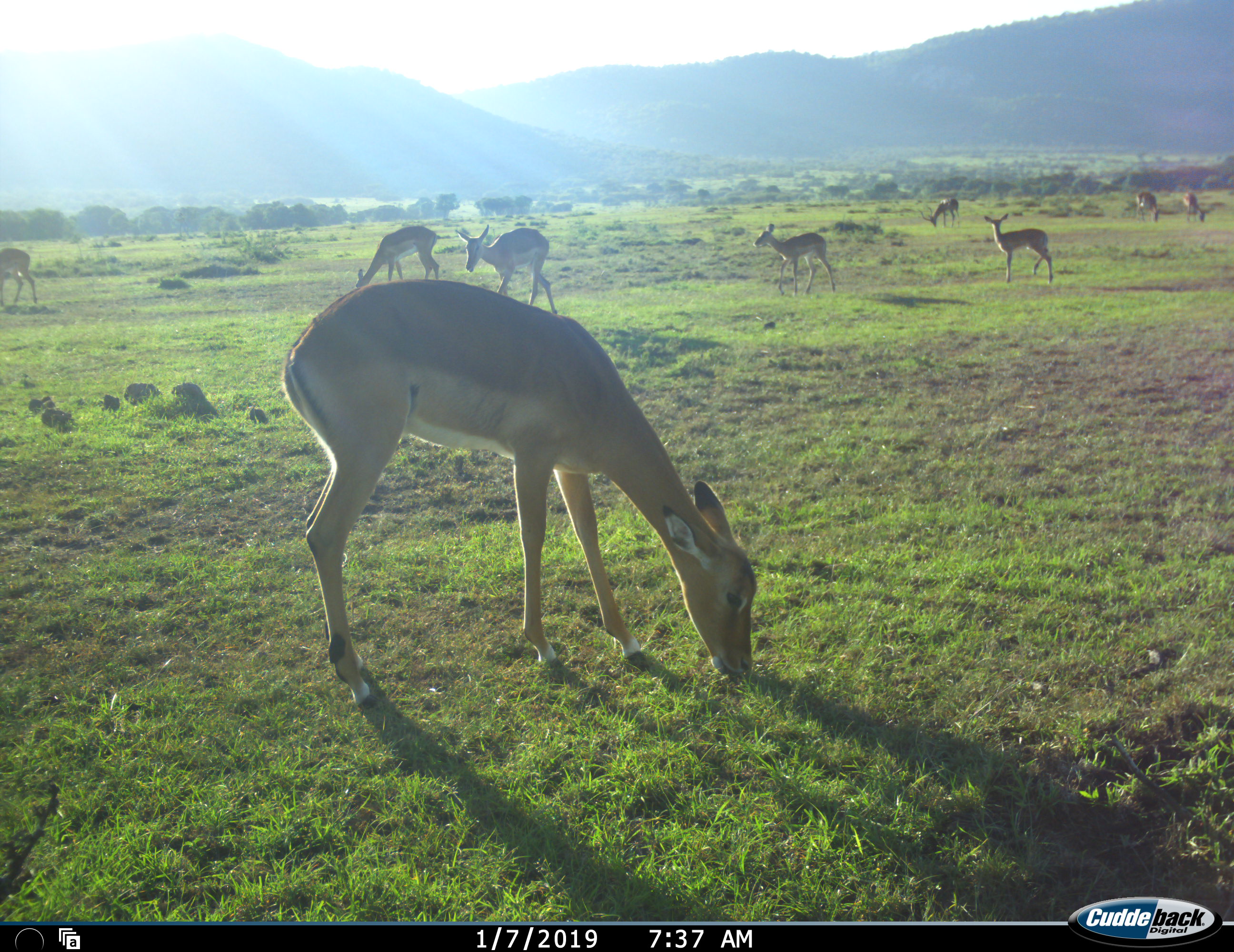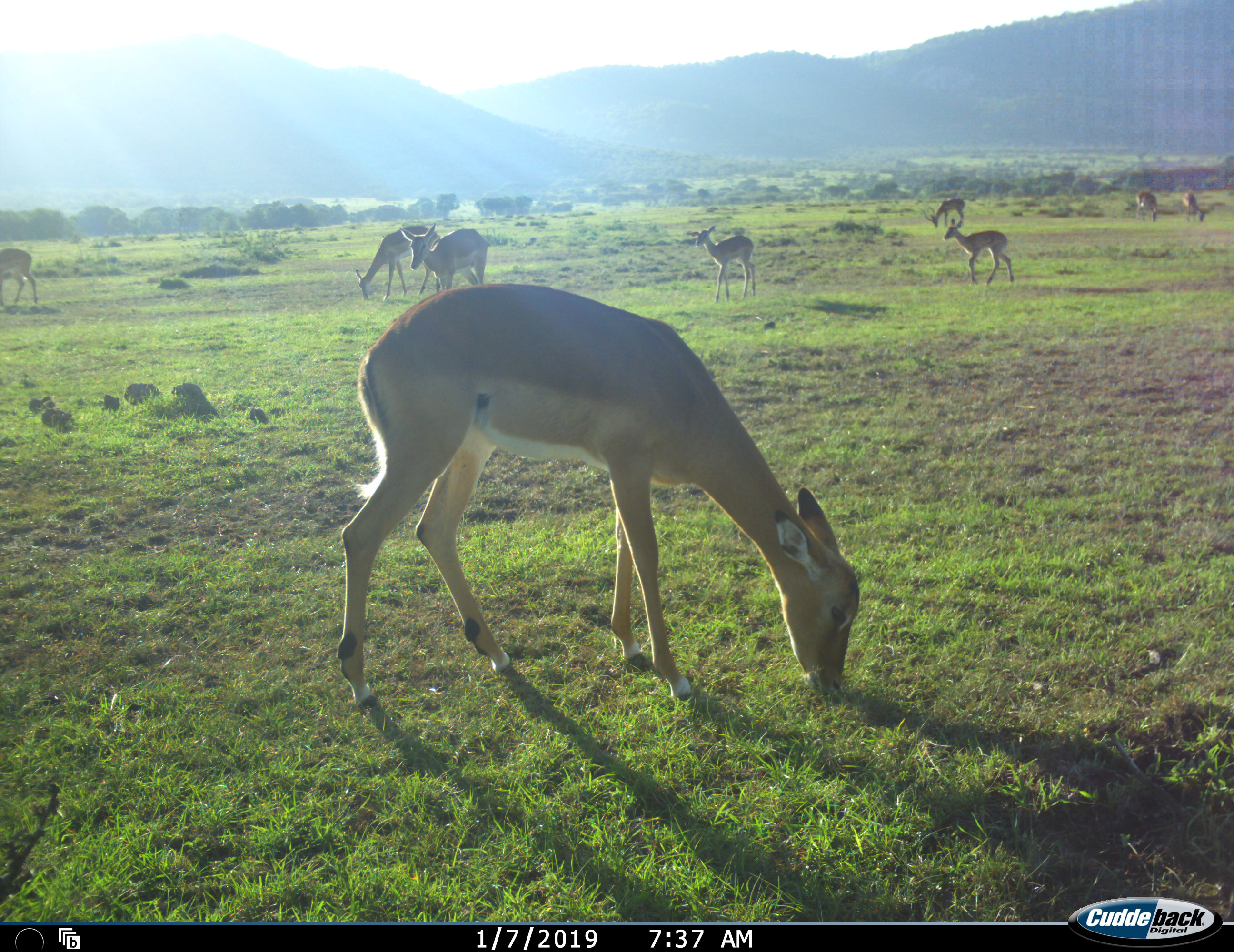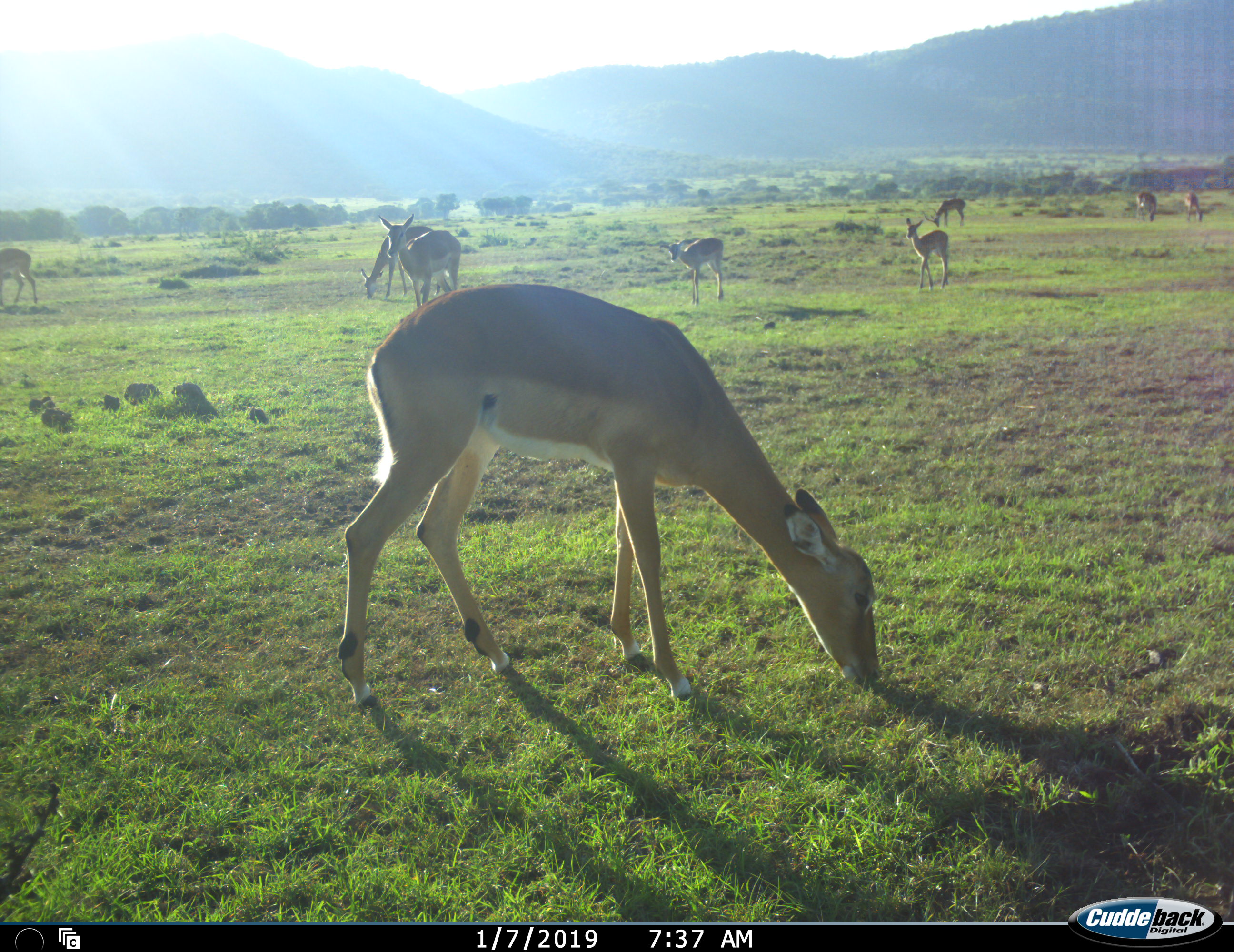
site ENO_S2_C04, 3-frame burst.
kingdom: Animalia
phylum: Chordata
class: Mammalia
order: Artiodactyla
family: Bovidae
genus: Aepyceros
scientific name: Aepyceros melampus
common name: impala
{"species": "impala (Aepyceros melampus)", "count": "9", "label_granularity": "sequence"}